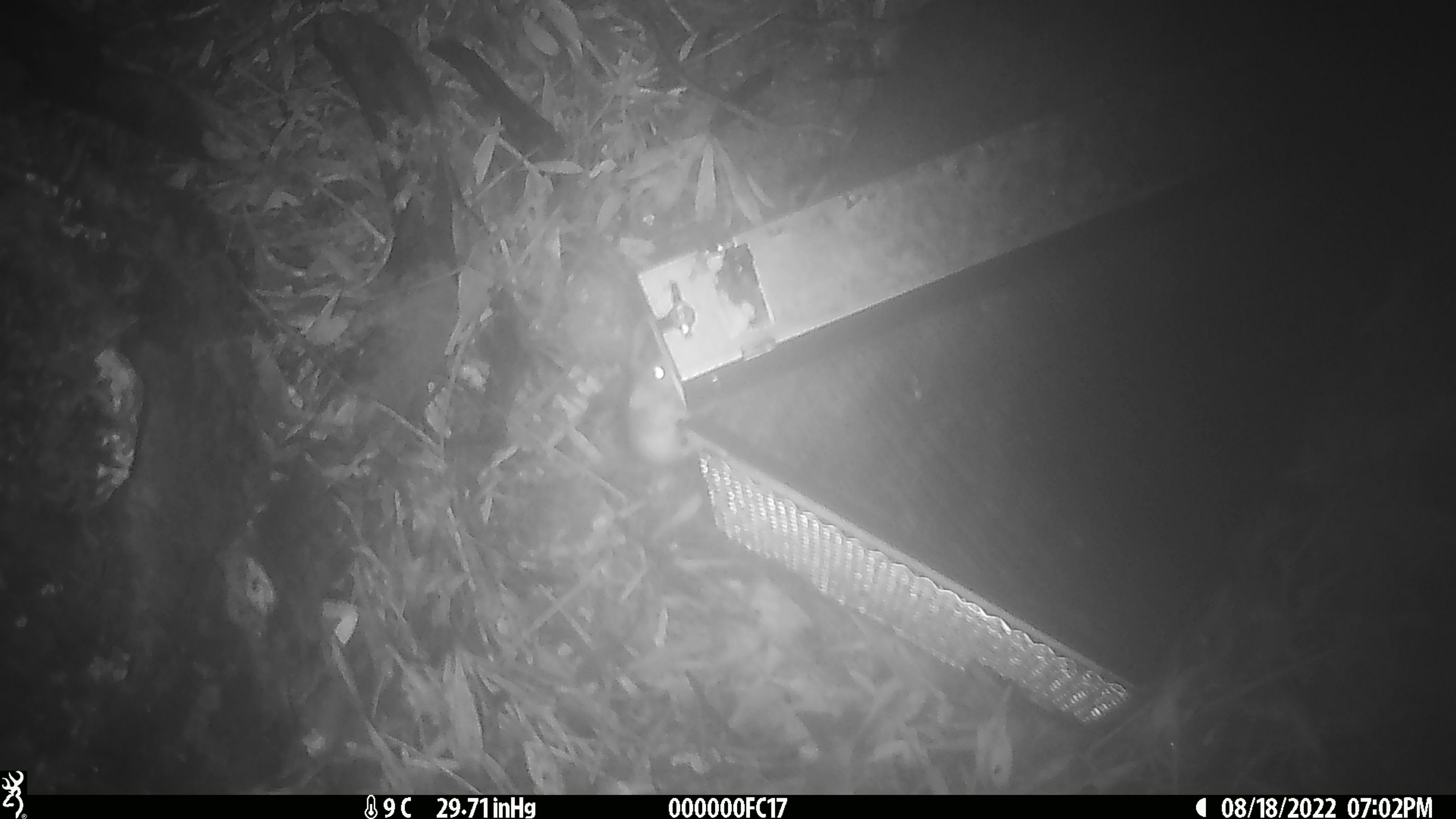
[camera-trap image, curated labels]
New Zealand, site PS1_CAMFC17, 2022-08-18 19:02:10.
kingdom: Animalia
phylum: Chordata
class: Mammalia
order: Rodentia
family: Muridae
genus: Mus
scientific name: Mus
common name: mouse